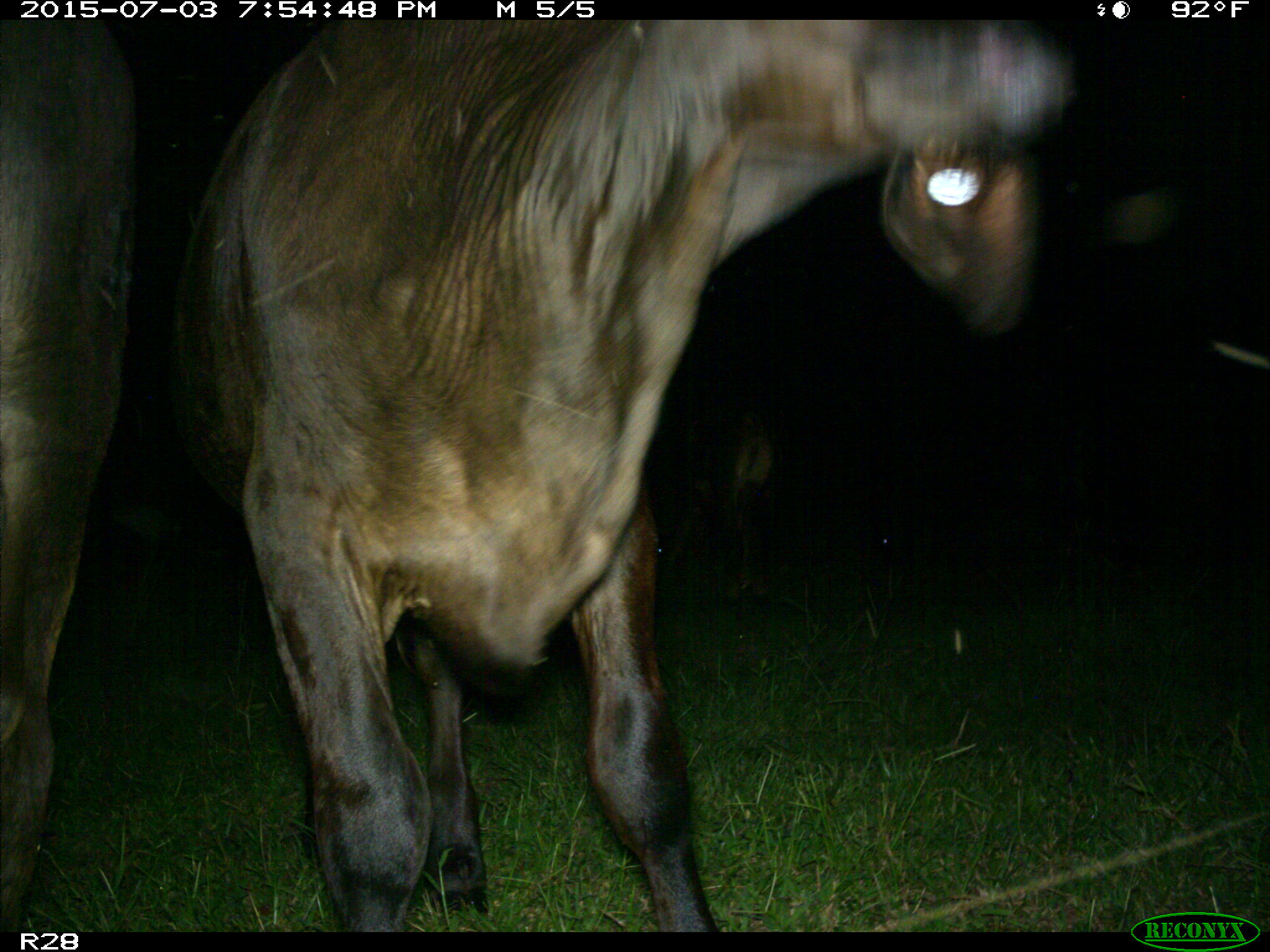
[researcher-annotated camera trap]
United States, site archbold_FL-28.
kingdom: Animalia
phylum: Chordata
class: Mammalia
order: Artiodactyla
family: Bovidae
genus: Bos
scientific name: Bos taurus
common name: domestic cow